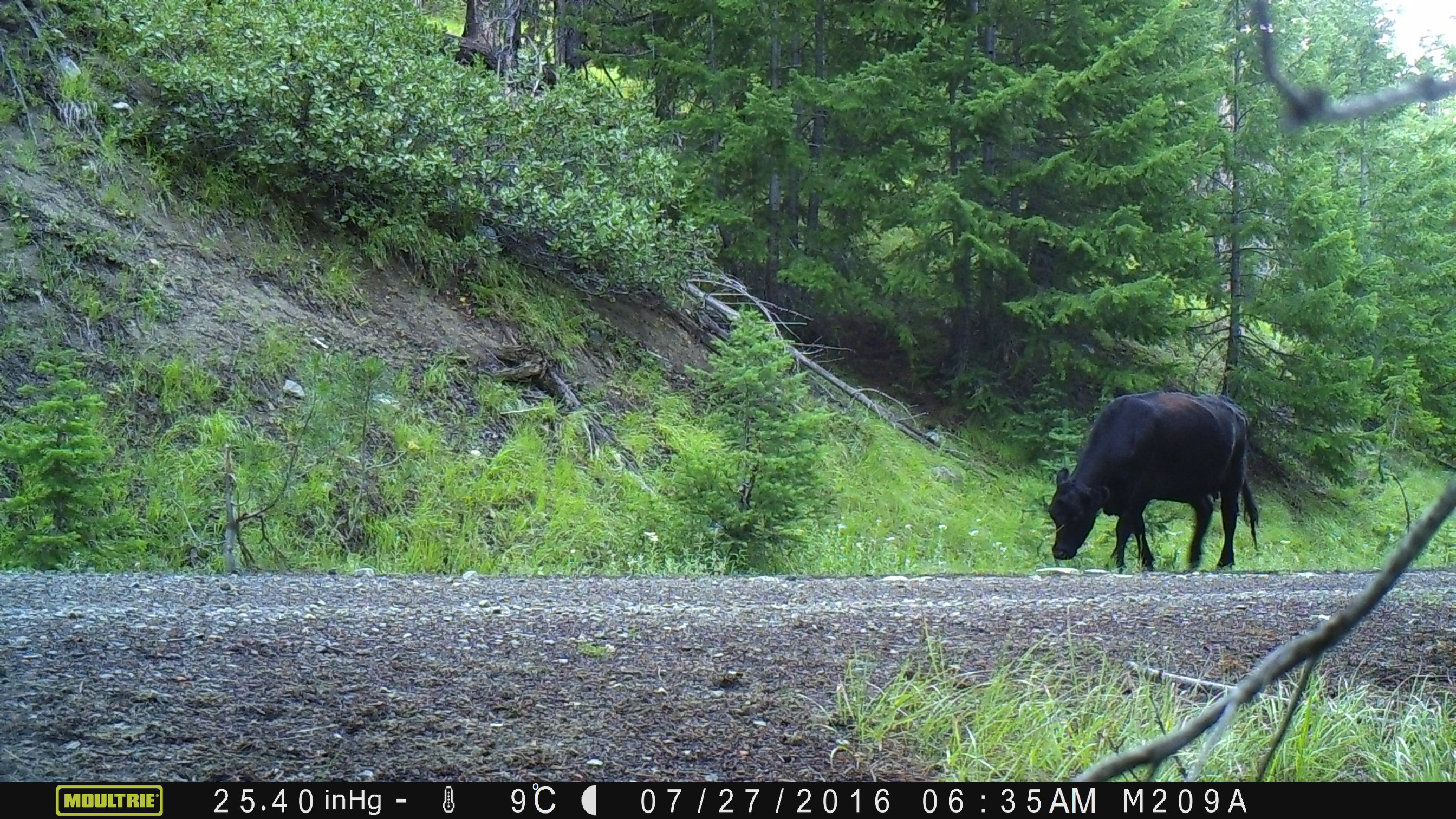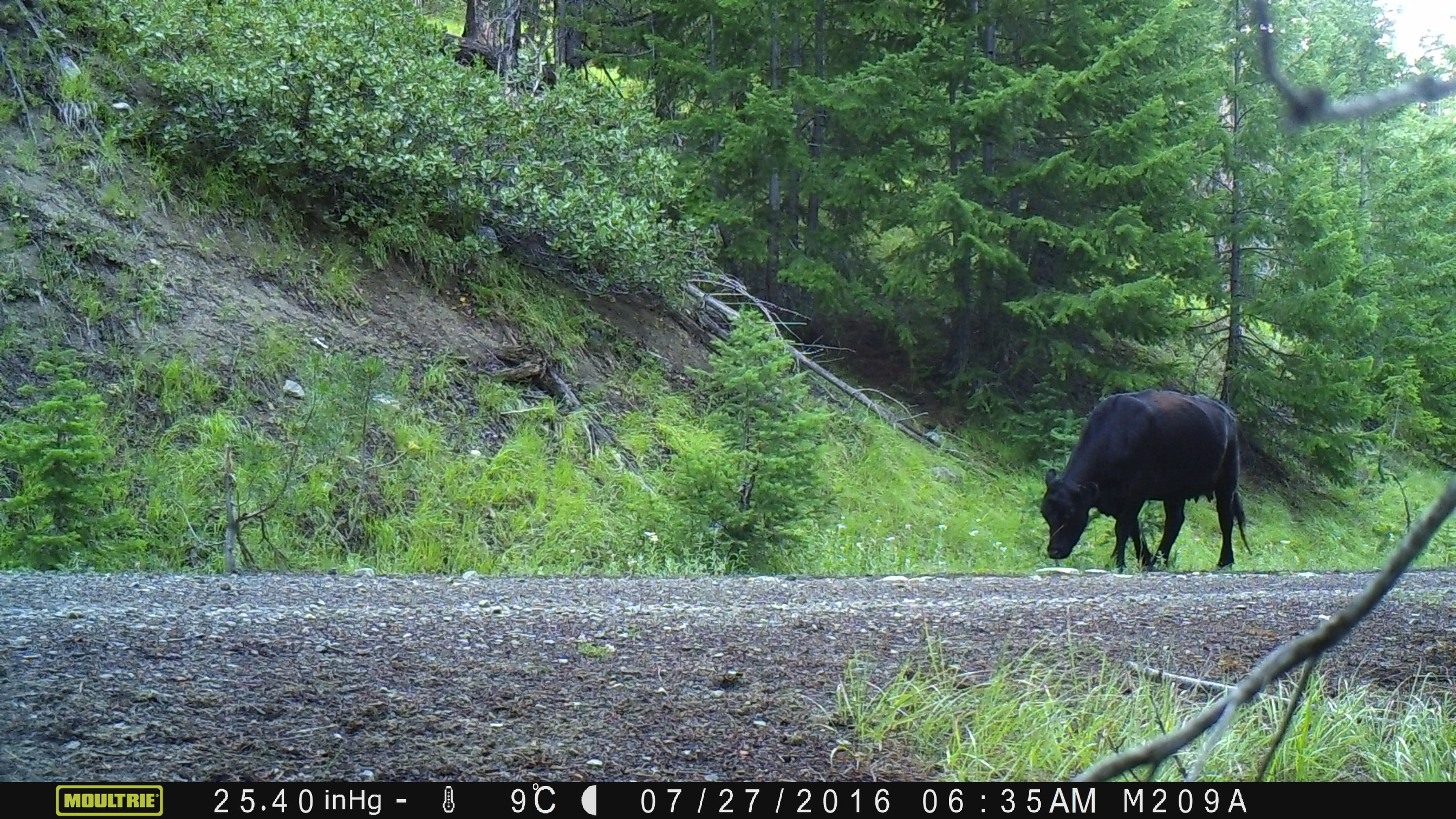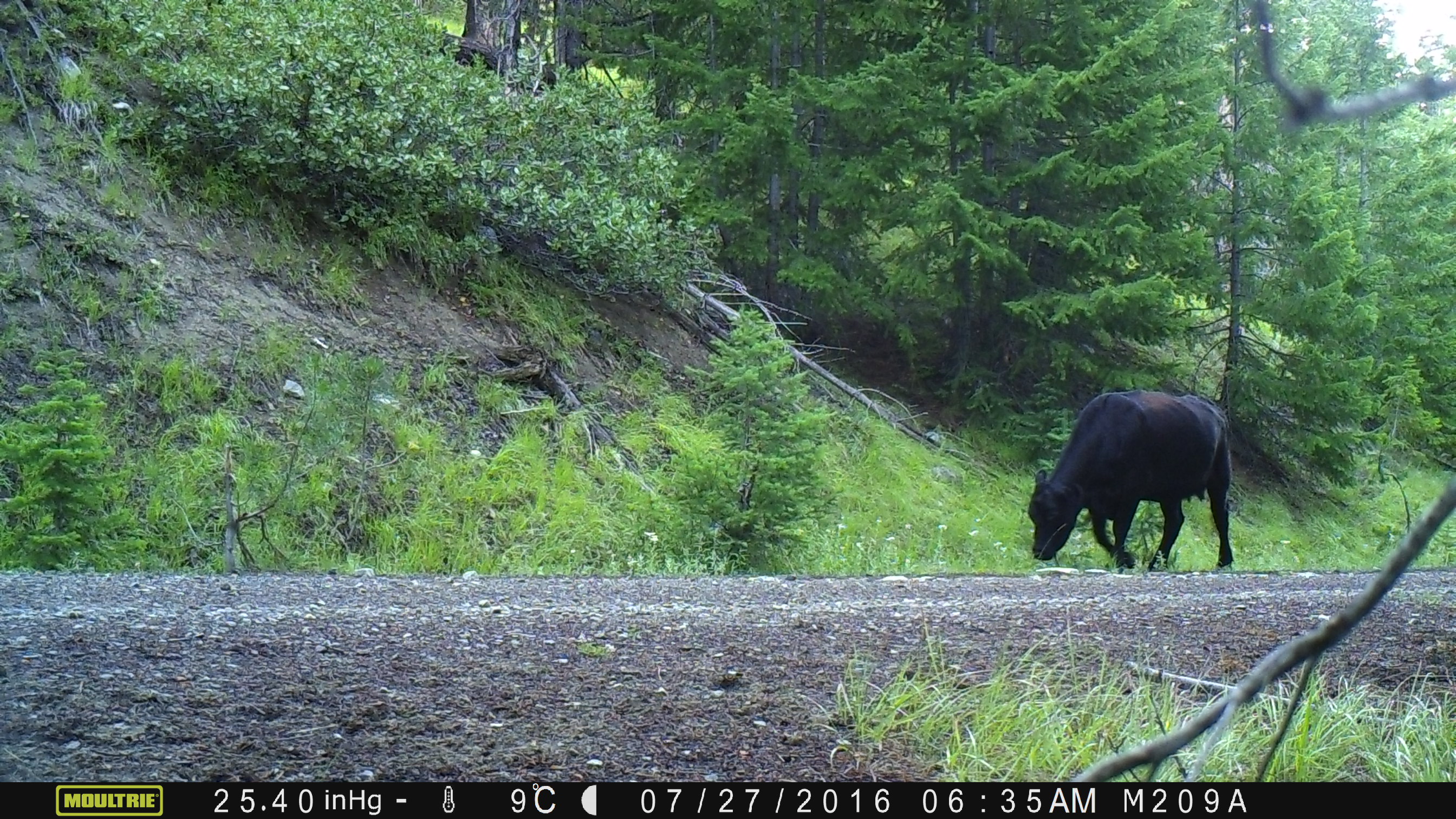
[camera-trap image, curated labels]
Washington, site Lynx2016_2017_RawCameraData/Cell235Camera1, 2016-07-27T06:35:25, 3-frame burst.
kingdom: Animalia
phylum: Chordata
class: Mammalia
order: Artiodactyla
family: Bovidae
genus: Bos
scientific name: Bos taurus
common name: domestic cattle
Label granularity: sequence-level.